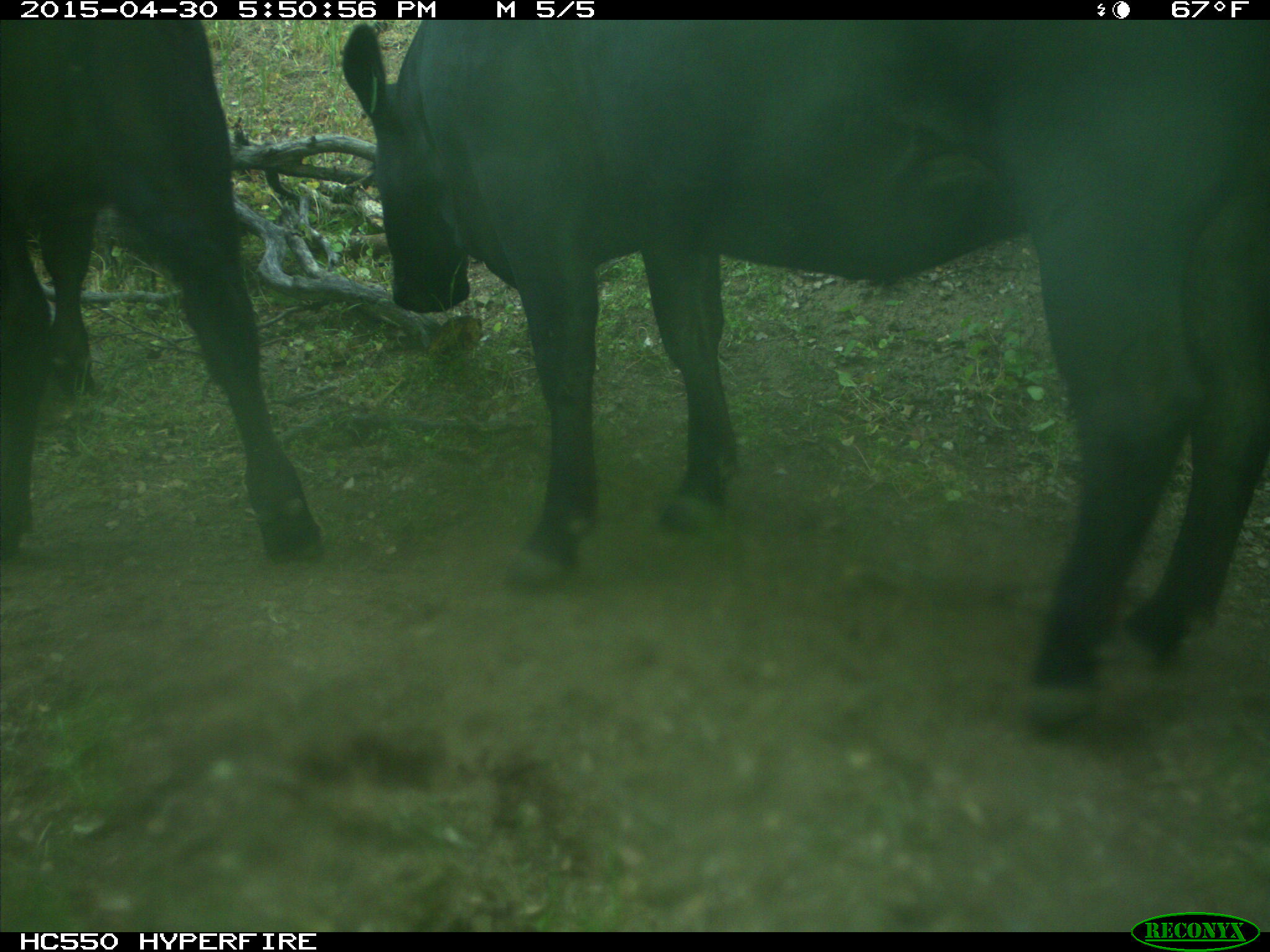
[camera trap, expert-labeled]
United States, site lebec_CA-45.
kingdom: Animalia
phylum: Chordata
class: Mammalia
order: Artiodactyla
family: Bovidae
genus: Bos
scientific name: Bos taurus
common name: domestic cow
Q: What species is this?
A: Bos taurus (domestic cow).